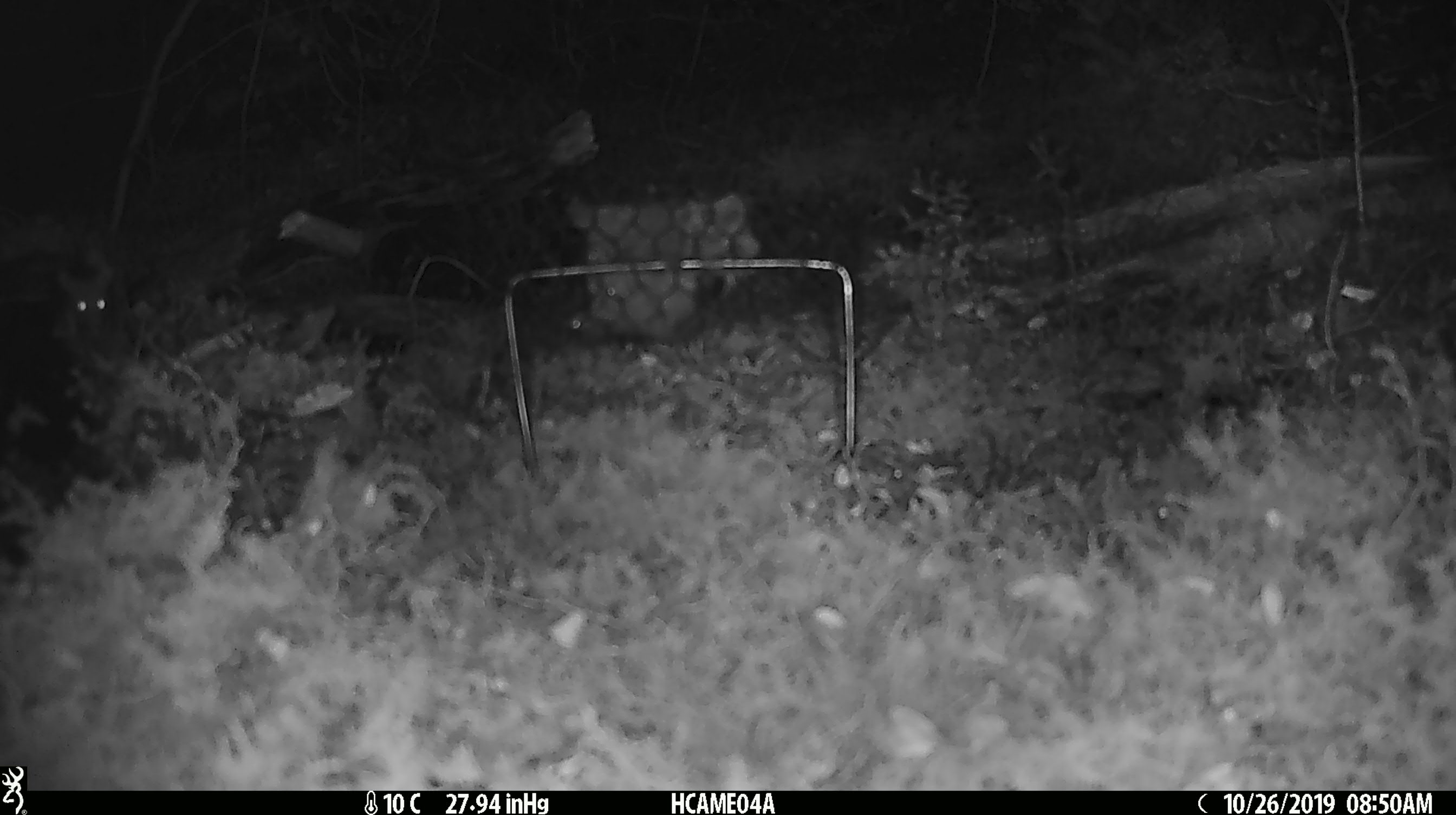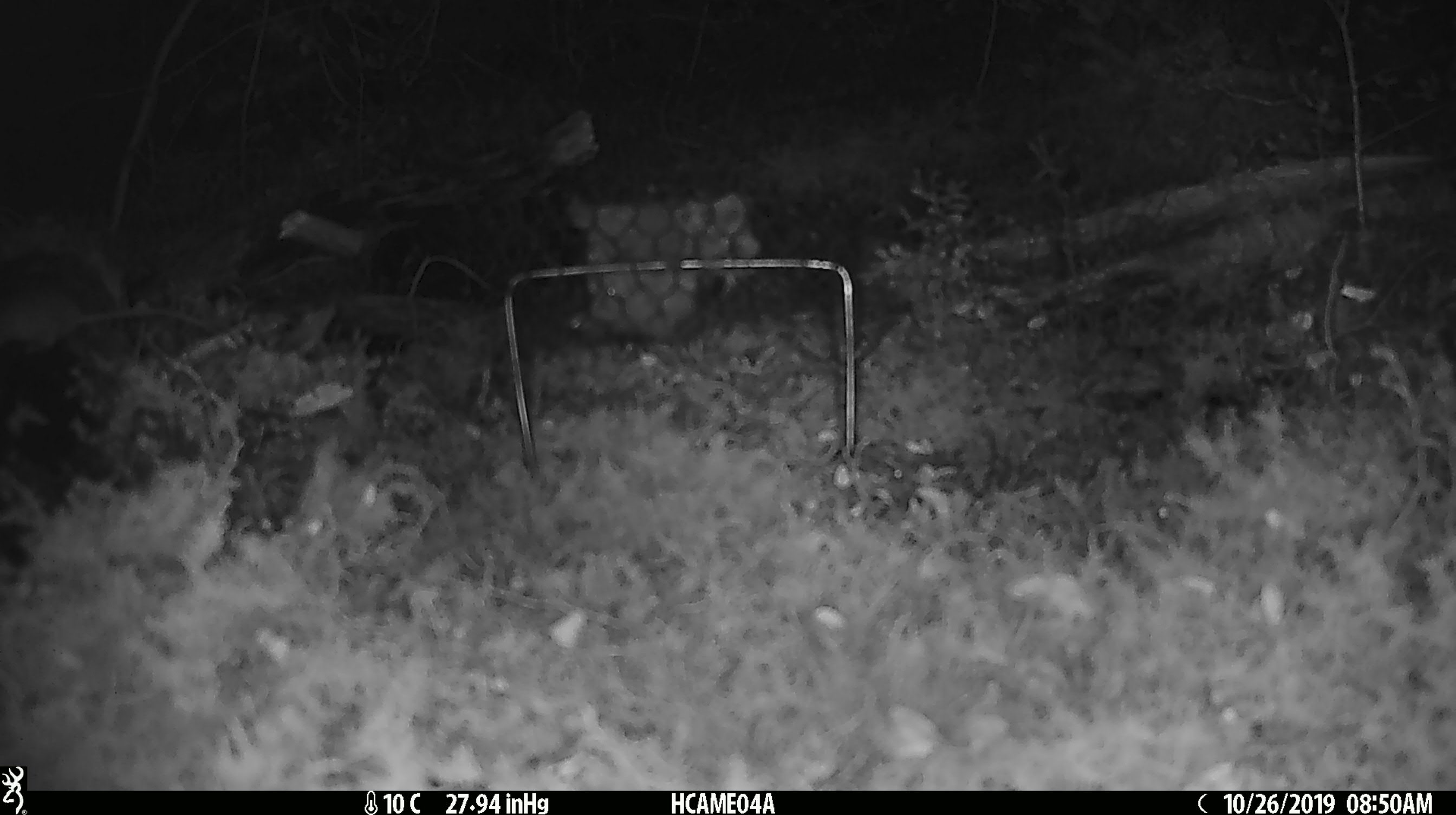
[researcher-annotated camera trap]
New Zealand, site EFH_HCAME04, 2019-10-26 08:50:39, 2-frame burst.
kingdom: Animalia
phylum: Chordata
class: Mammalia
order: Rodentia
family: Muridae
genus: Mus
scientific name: Mus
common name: mouse